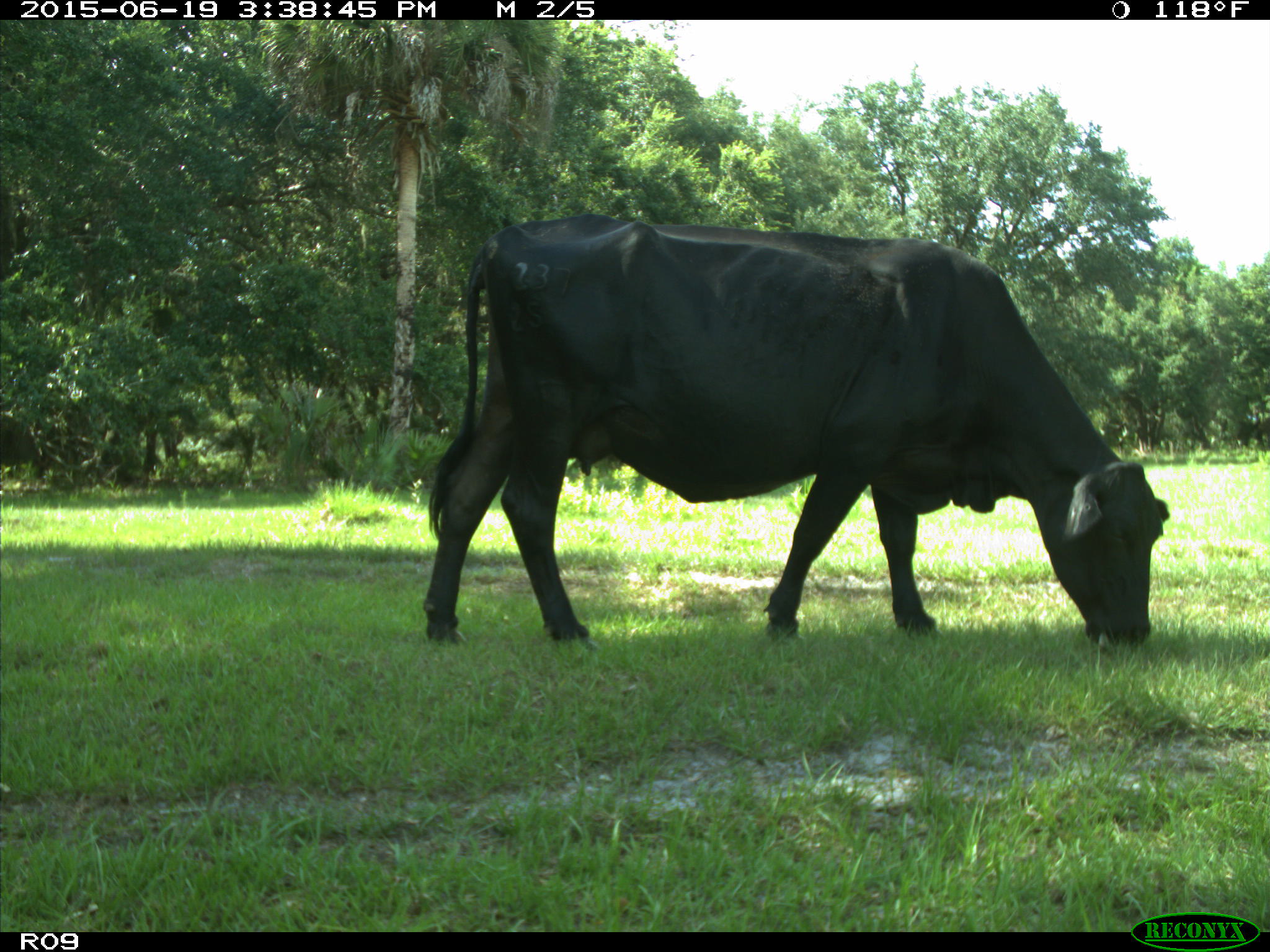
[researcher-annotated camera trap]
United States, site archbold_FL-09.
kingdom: Animalia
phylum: Chordata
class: Mammalia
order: Artiodactyla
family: Bovidae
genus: Bos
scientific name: Bos taurus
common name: domestic cow